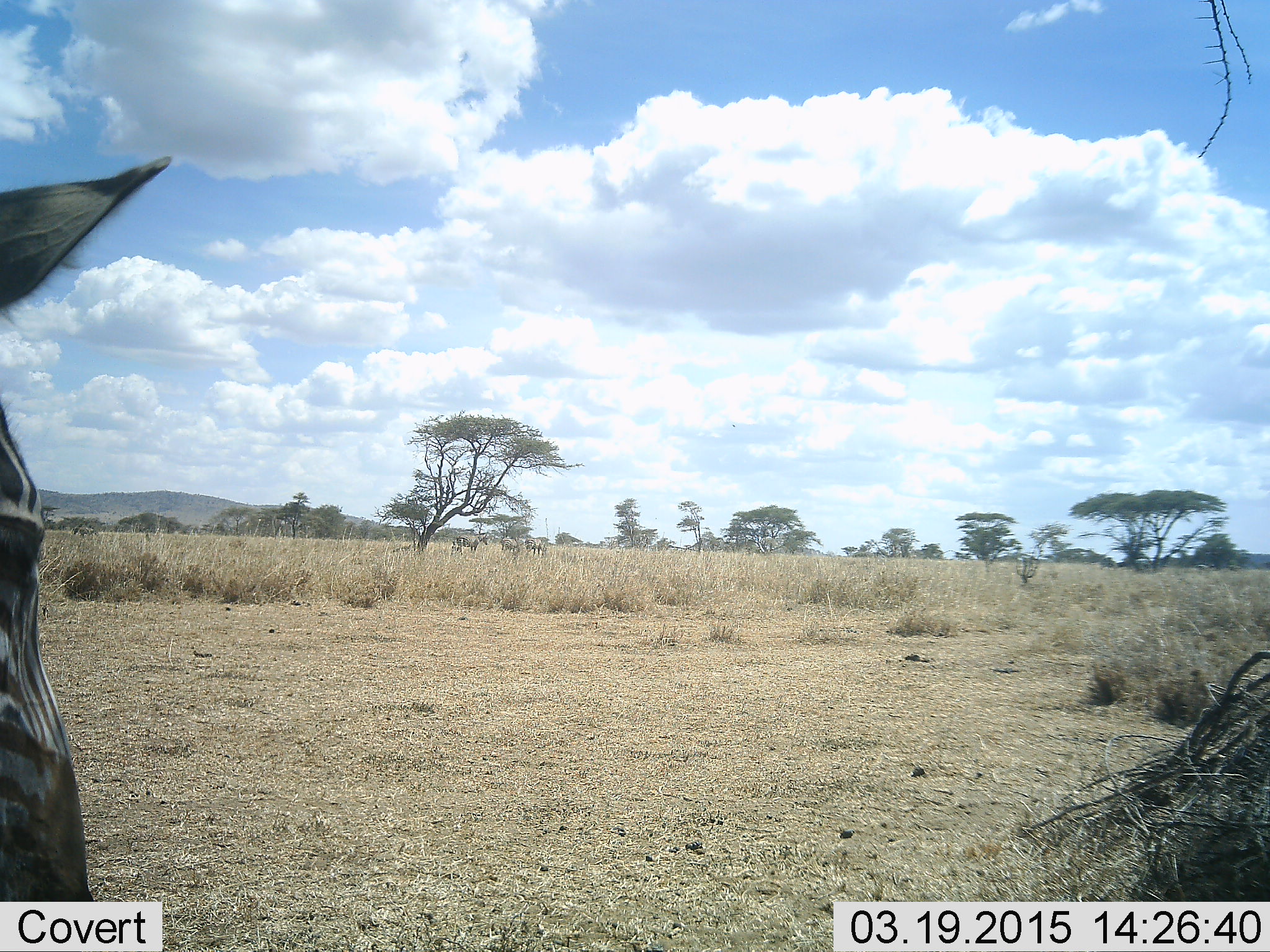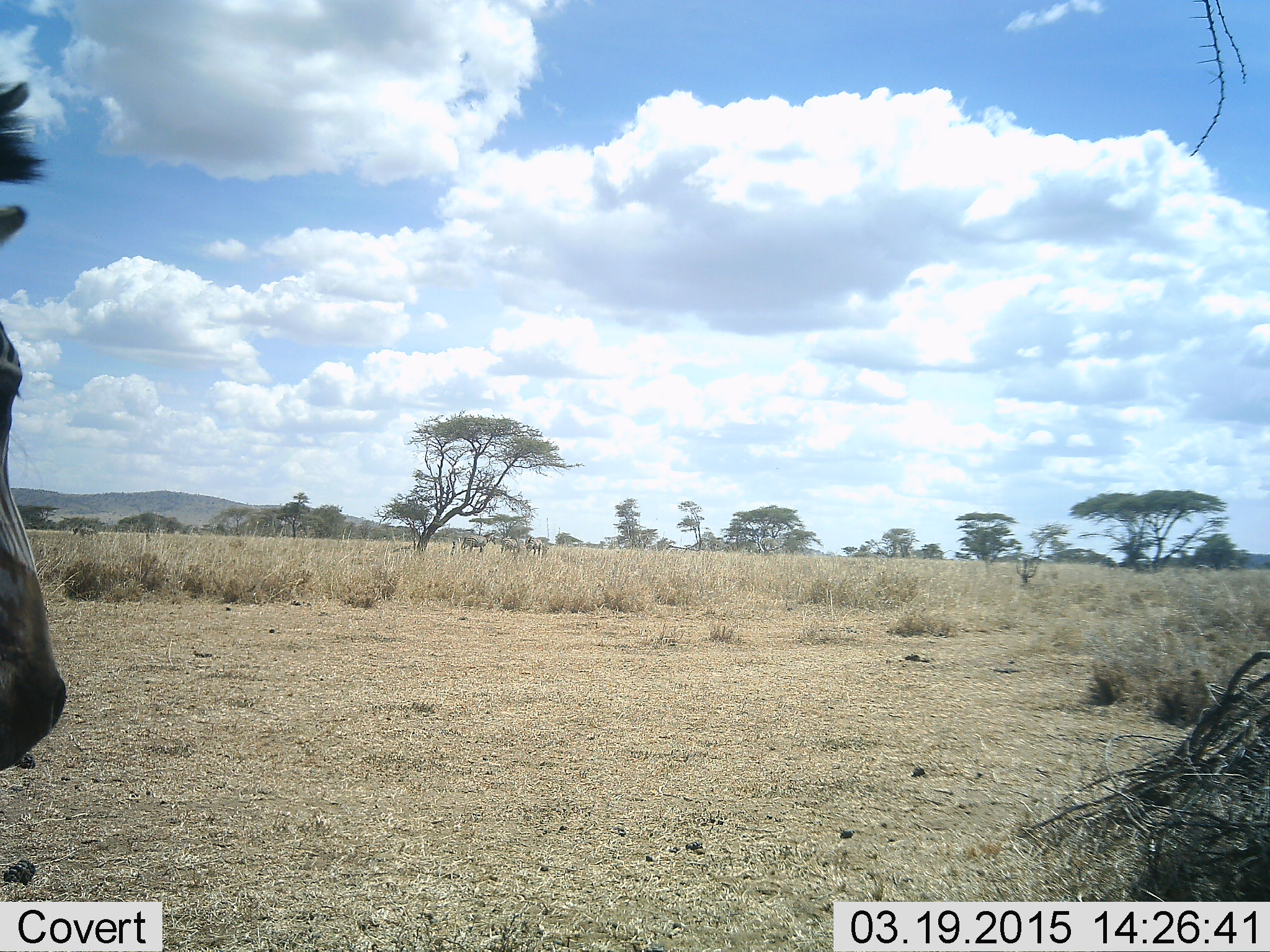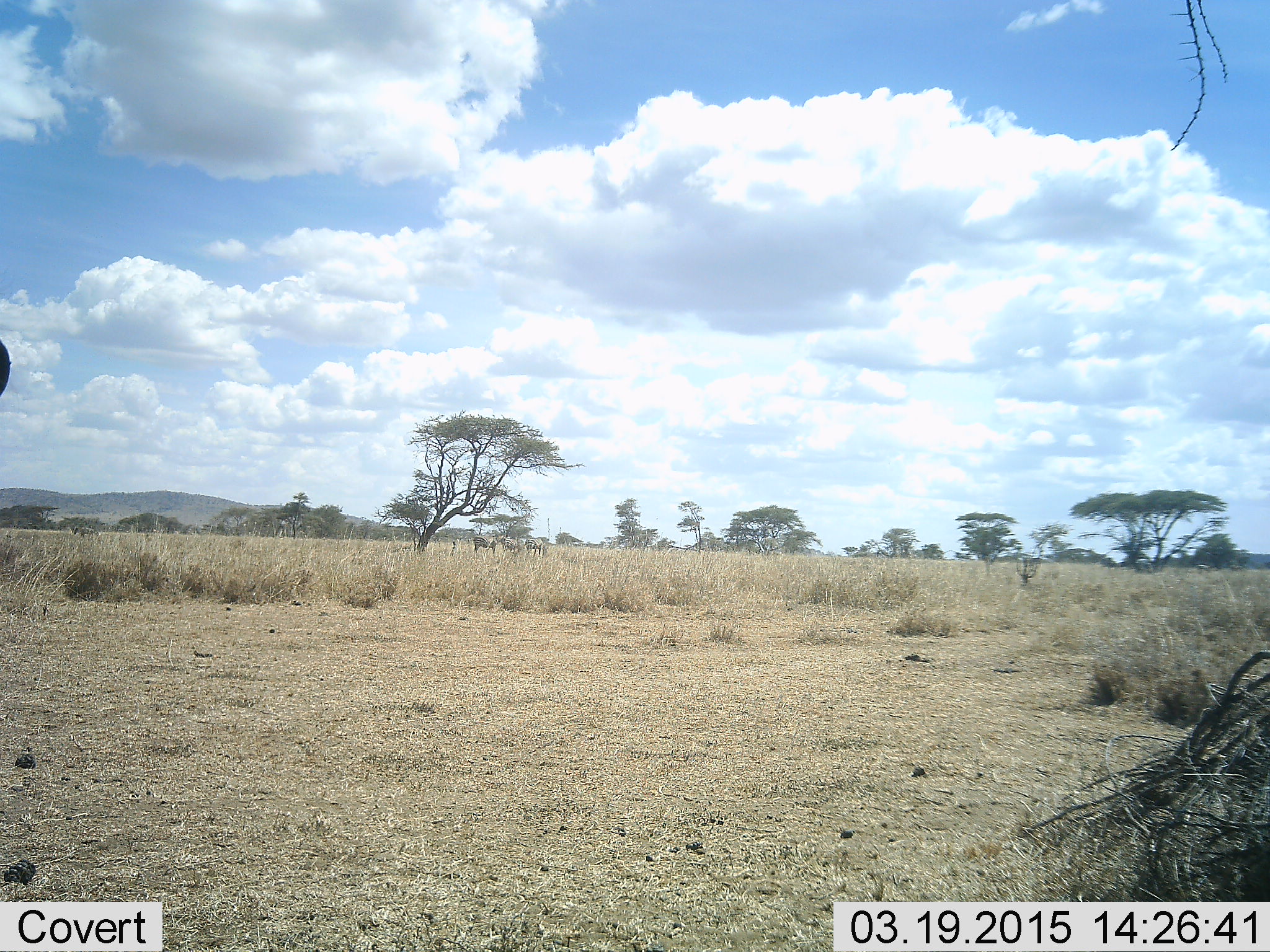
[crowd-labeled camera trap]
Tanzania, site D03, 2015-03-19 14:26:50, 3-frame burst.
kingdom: Animalia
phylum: Chordata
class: Mammalia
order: Perissodactyla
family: Equidae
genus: Equus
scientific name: Equus quagga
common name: plains zebra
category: zebra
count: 4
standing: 100%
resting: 0%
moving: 20%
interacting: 0%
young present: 0%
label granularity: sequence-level